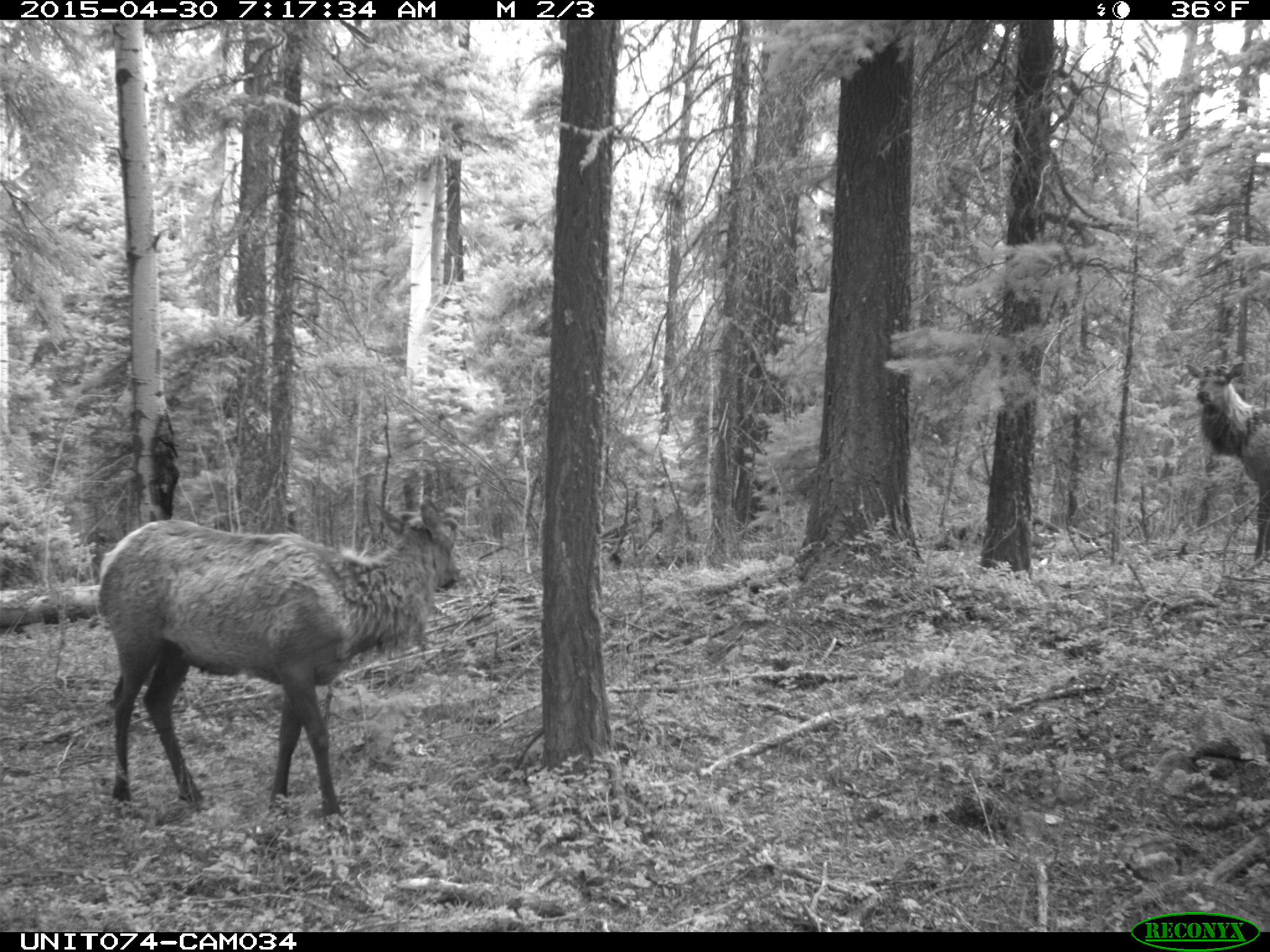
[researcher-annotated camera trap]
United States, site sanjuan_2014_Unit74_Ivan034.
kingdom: Animalia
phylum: Chordata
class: Mammalia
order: Artiodactyla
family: Cervidae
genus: Cervus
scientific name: Cervus elaphus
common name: red deer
Cervus elaphus (red deer).